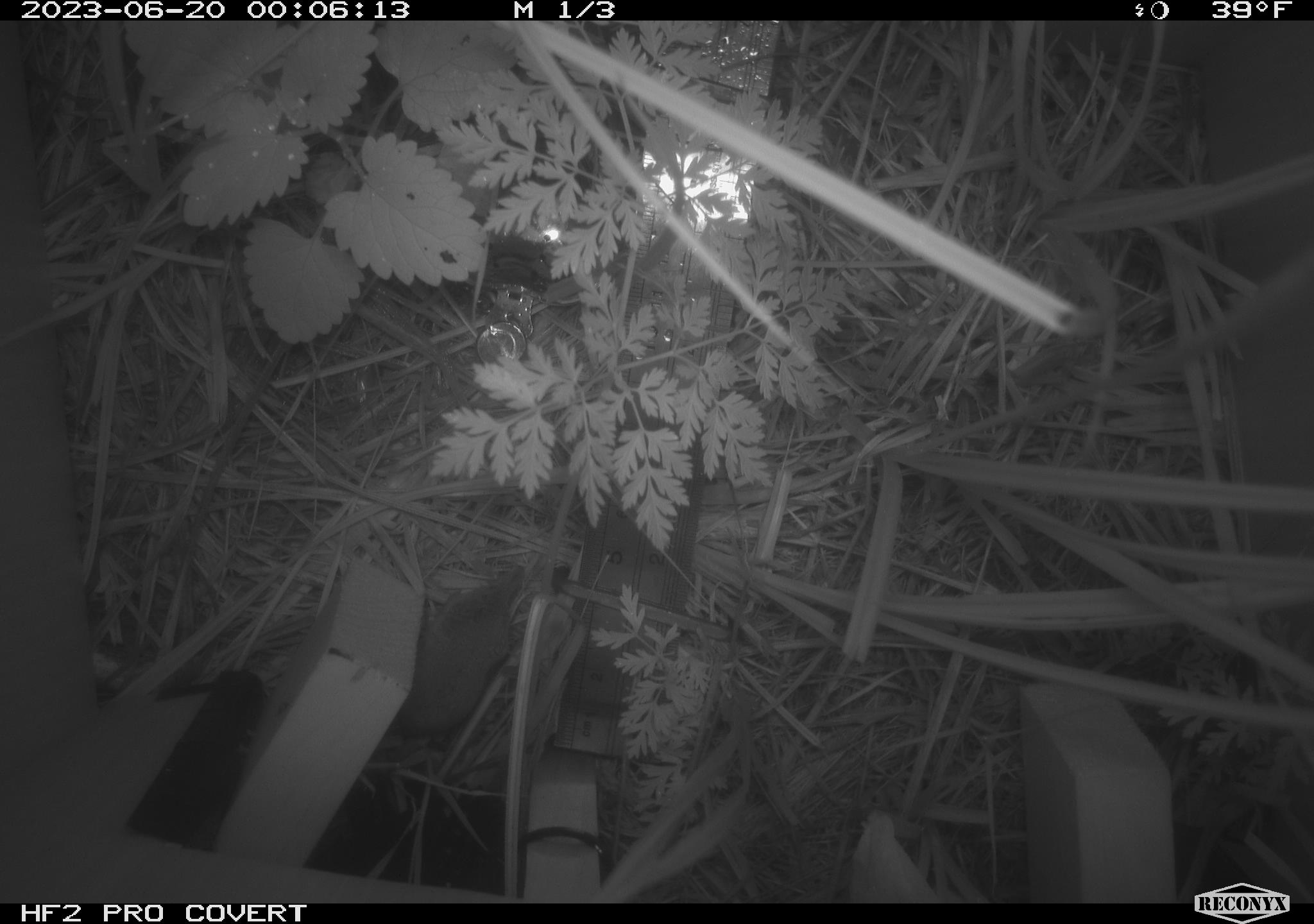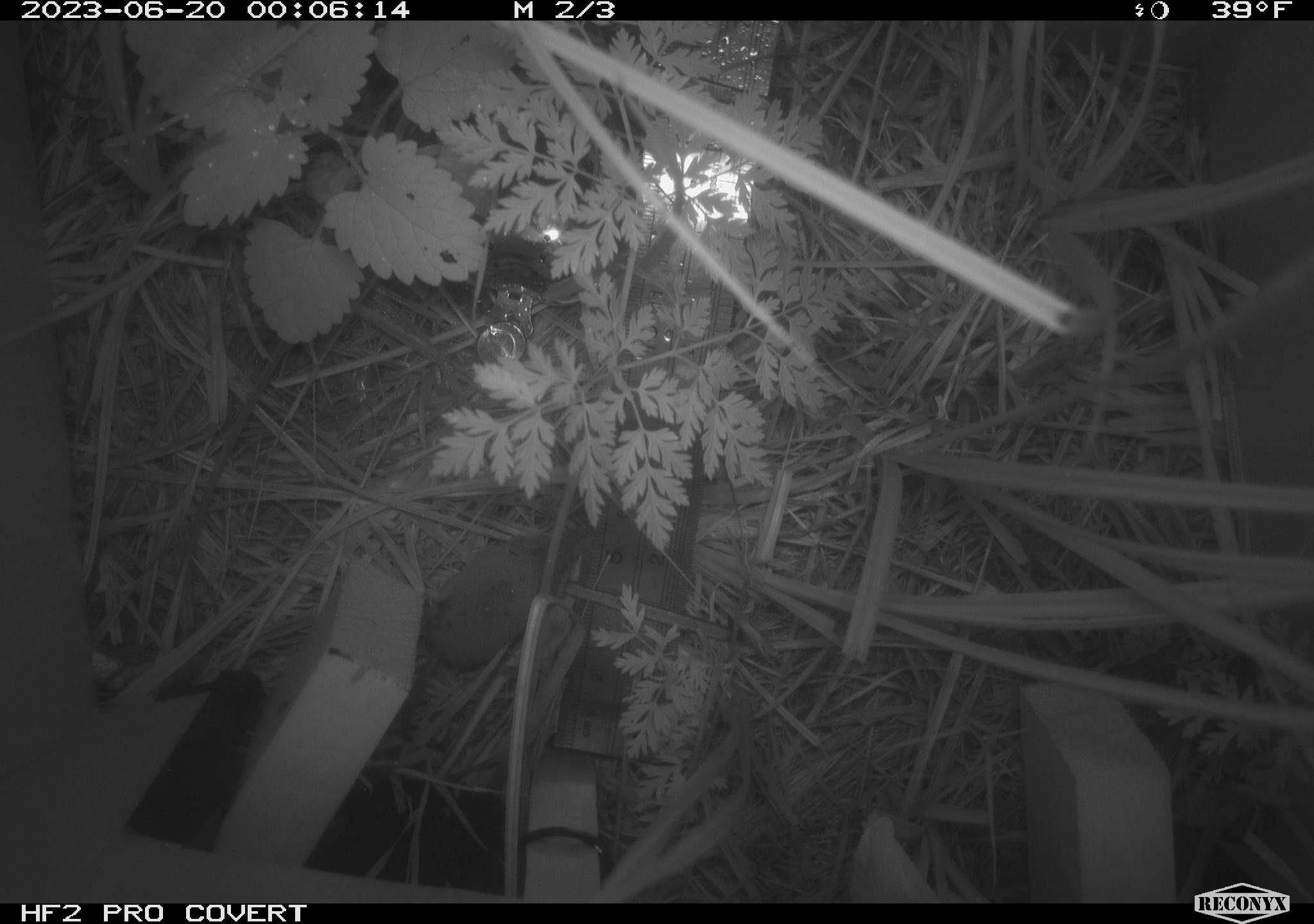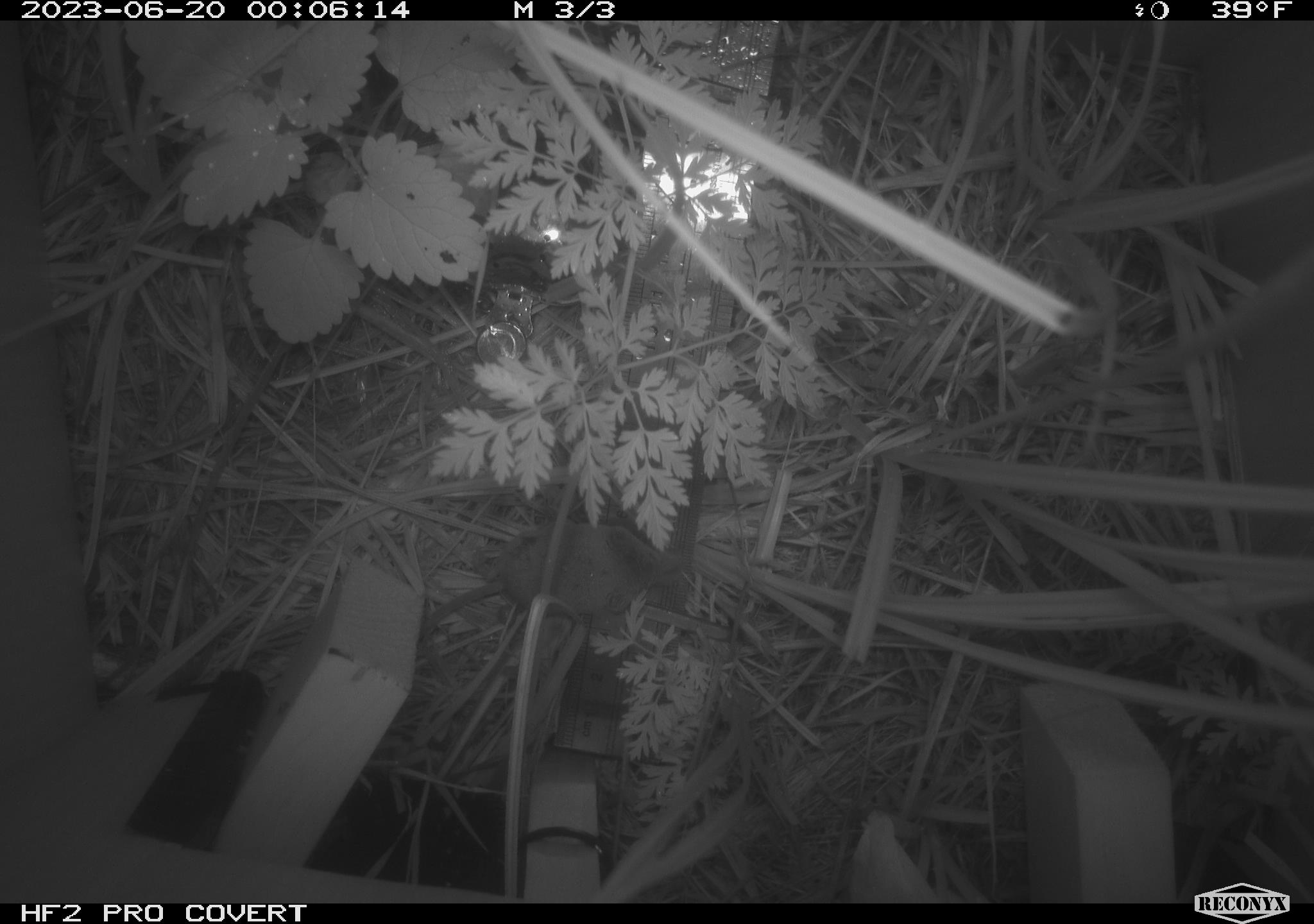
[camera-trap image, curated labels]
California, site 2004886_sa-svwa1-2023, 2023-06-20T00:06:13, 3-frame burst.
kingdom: Animalia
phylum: Chordata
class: Mammalia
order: Eulipotyphla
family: Soricidae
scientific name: Soricidae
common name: shrews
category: soricidae family